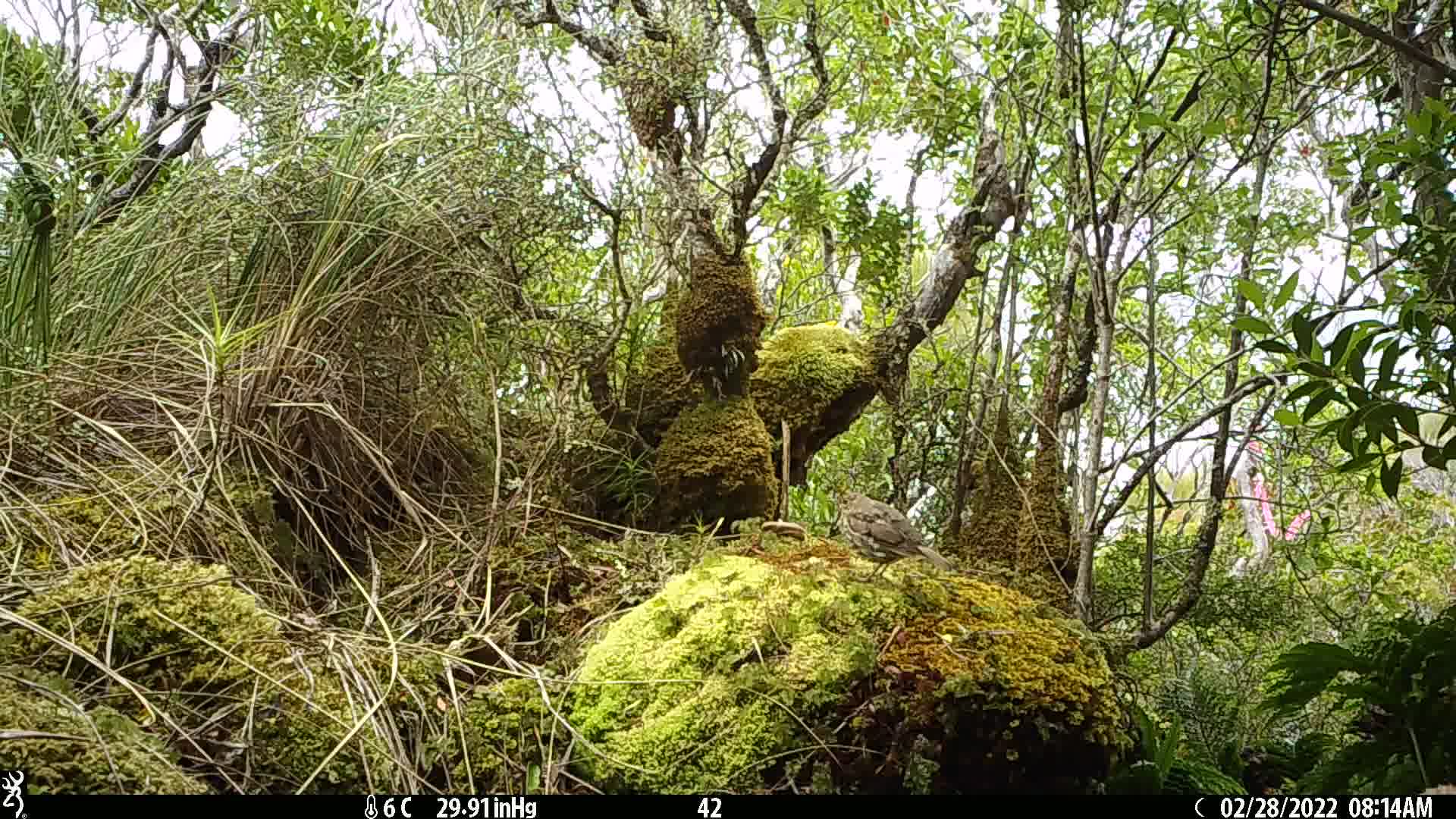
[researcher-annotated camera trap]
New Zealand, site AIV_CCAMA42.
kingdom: Animalia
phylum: Chordata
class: Aves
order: Passeriformes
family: Turdidae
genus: Turdus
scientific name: Turdus philomelos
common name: song thrush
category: thrush